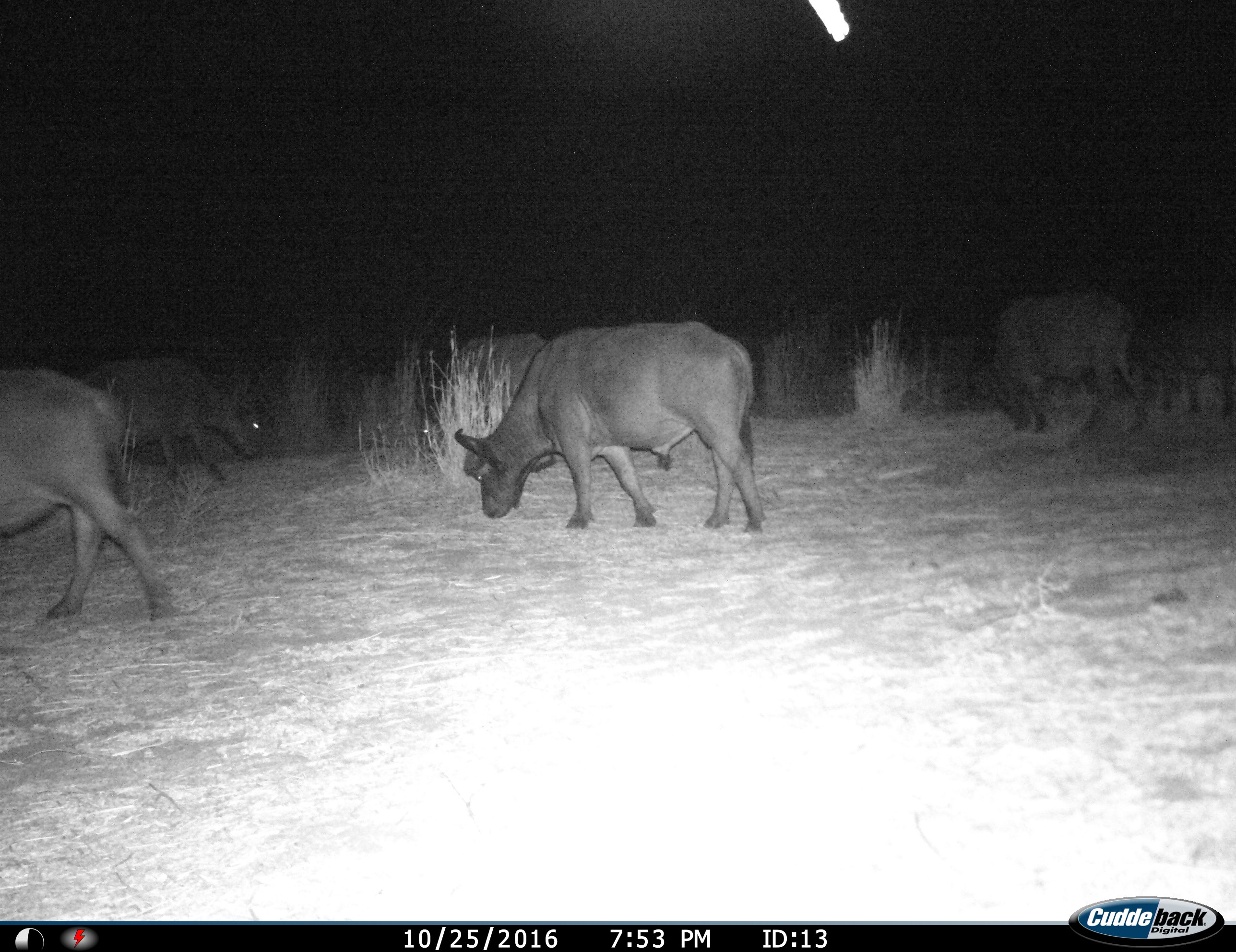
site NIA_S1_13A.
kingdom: Animalia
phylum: Chordata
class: Mammalia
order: Artiodactyla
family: Bovidae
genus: Syncerus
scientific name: Syncerus caffer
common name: african buffalo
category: buffalo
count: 5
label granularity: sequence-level